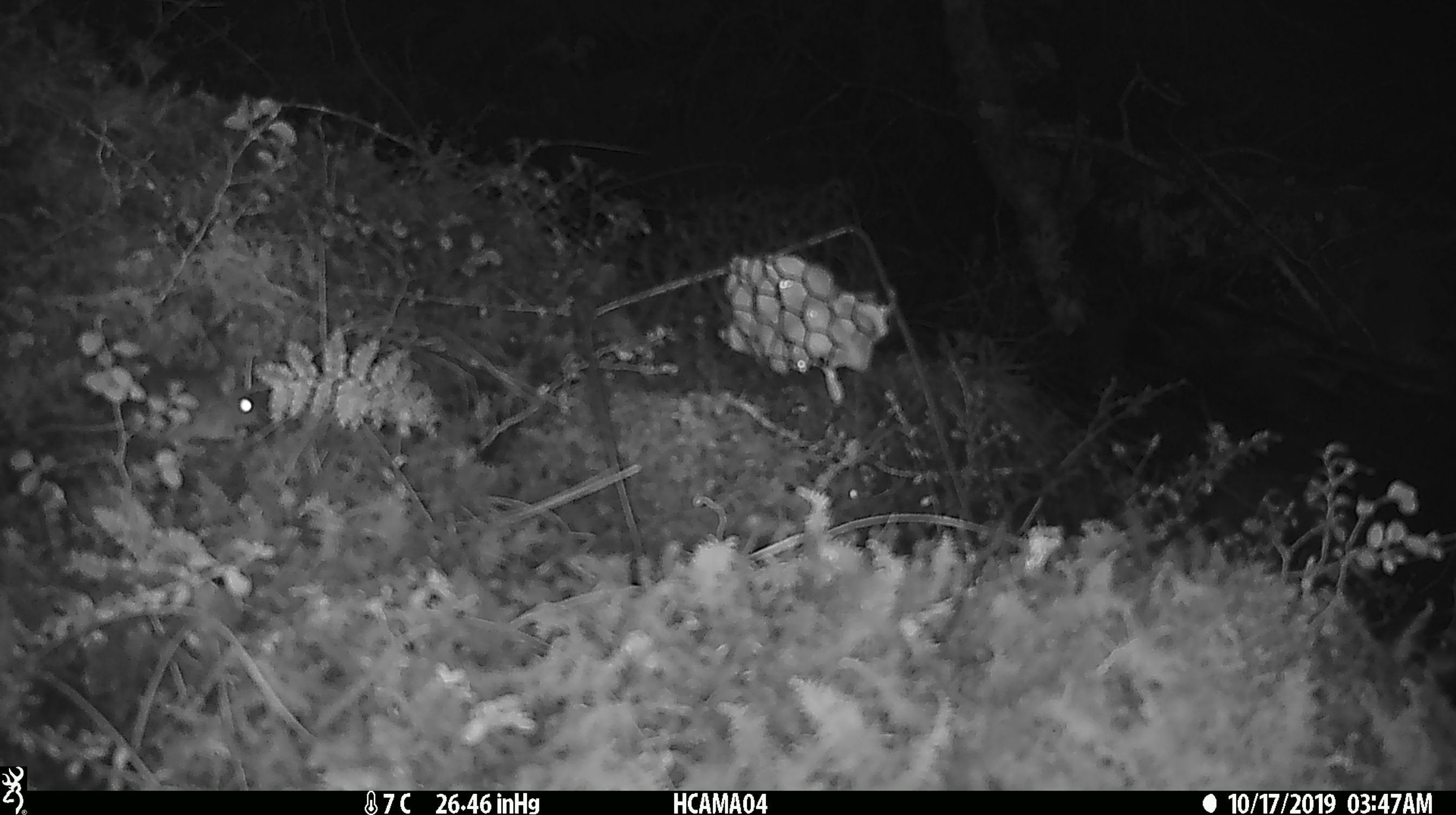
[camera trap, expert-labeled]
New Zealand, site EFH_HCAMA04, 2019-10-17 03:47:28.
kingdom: Animalia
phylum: Chordata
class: Mammalia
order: Rodentia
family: Muridae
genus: Mus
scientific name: Mus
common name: mouse